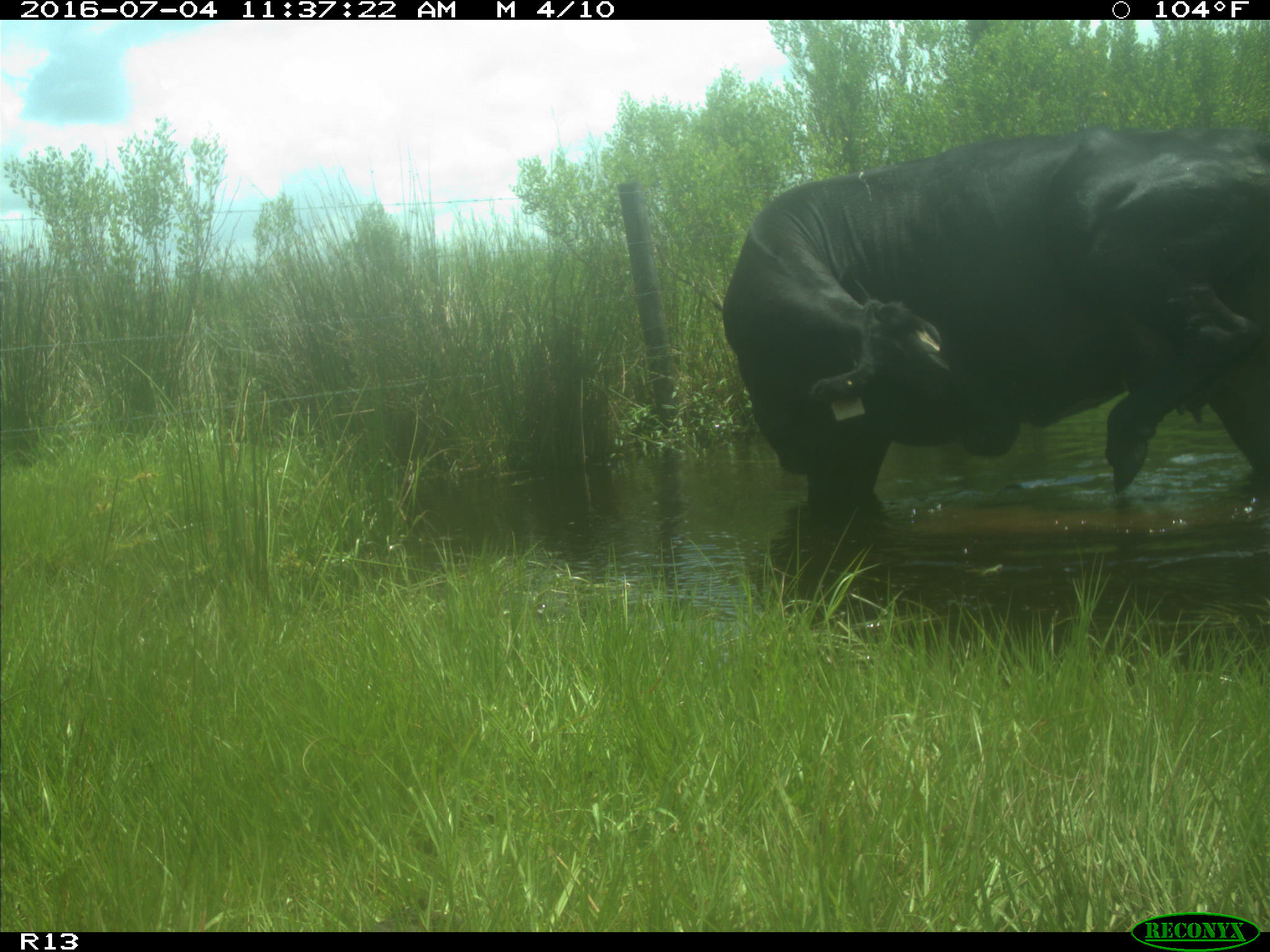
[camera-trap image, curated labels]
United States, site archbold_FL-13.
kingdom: Animalia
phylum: Chordata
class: Mammalia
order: Artiodactyla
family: Bovidae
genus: Bos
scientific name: Bos taurus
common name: domestic cow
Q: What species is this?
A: Bos taurus (domestic cow).